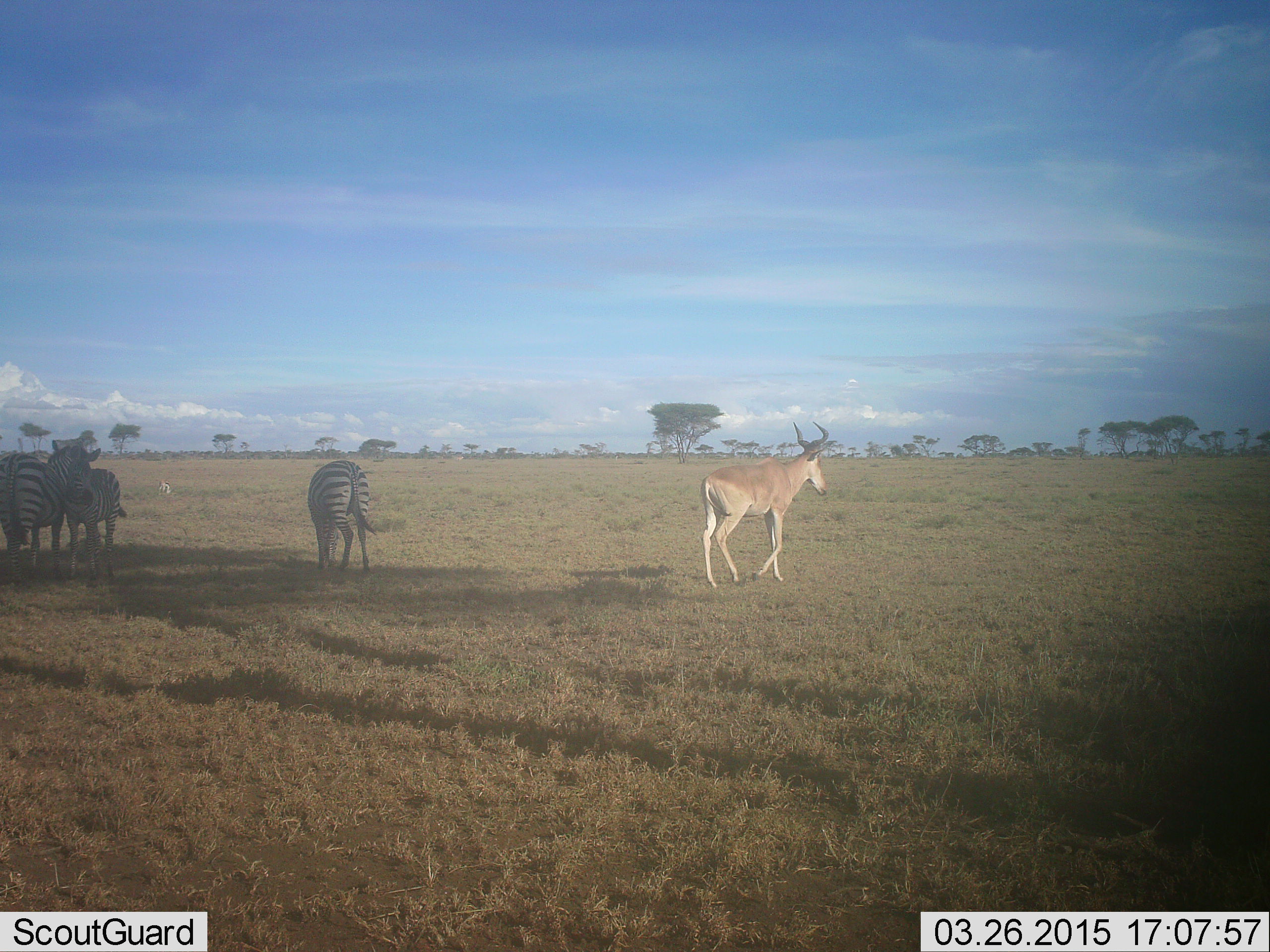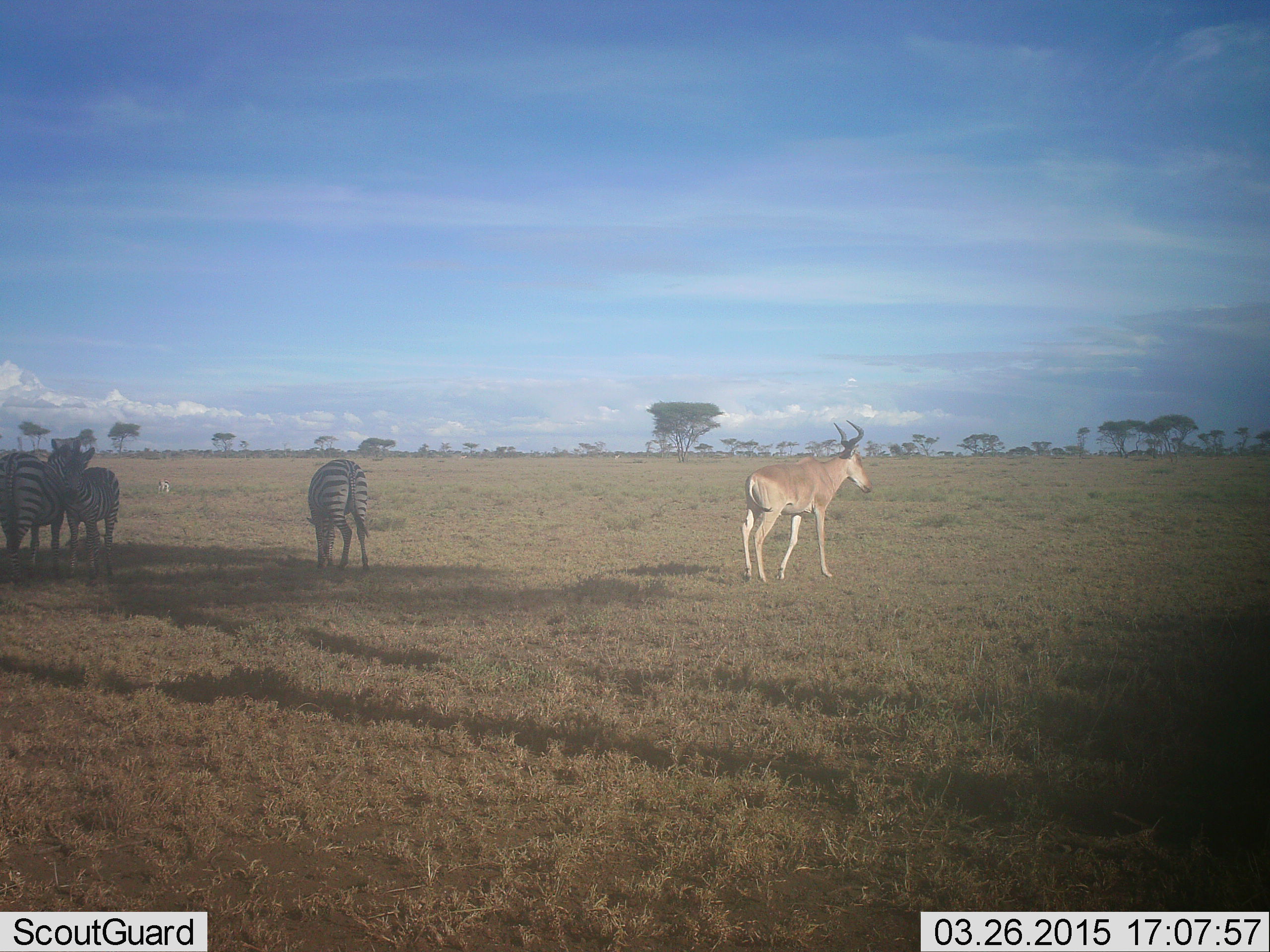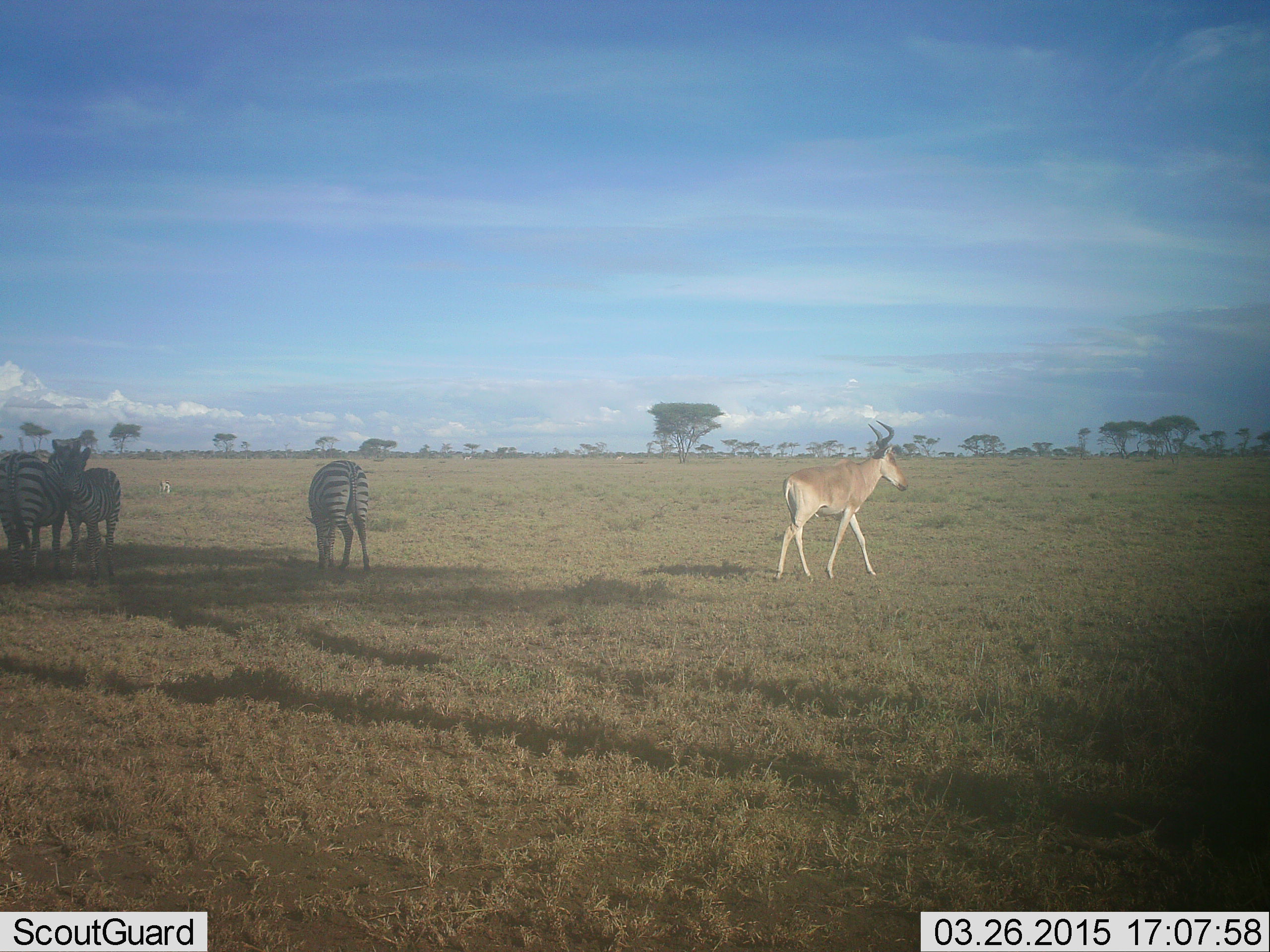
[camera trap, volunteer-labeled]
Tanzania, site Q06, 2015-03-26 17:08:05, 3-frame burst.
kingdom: Animalia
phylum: Chordata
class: Mammalia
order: Artiodactyla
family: Bovidae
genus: Alcelaphus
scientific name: Alcelaphus buselaphus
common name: hartebeest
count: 1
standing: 17%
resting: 0%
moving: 83%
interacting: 0%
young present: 0%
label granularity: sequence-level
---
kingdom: Animalia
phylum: Chordata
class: Mammalia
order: Perissodactyla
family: Equidae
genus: Equus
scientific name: Equus quagga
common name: plains zebra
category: zebra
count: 3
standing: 92%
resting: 0%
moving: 0%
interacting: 42%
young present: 0%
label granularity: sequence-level